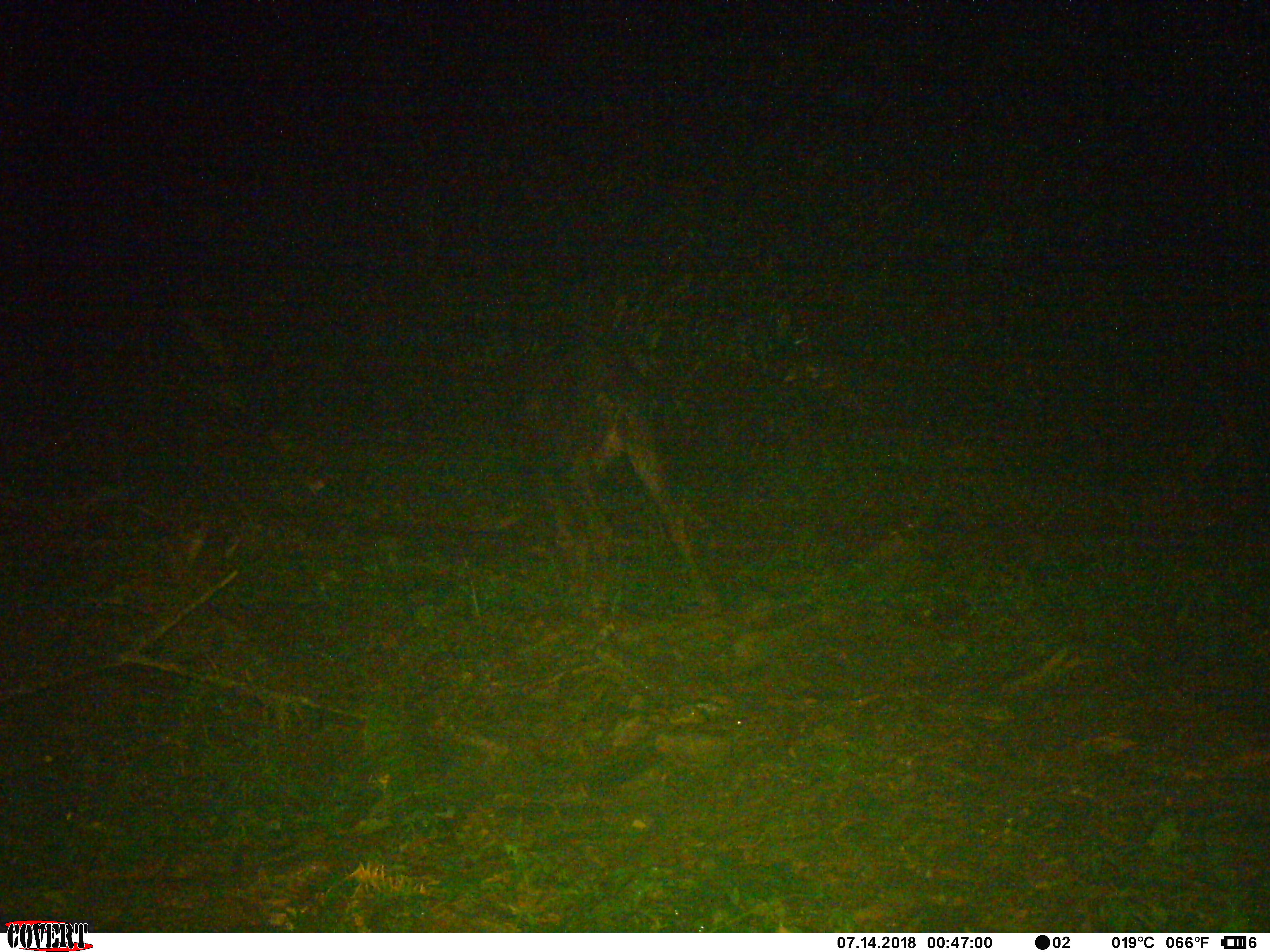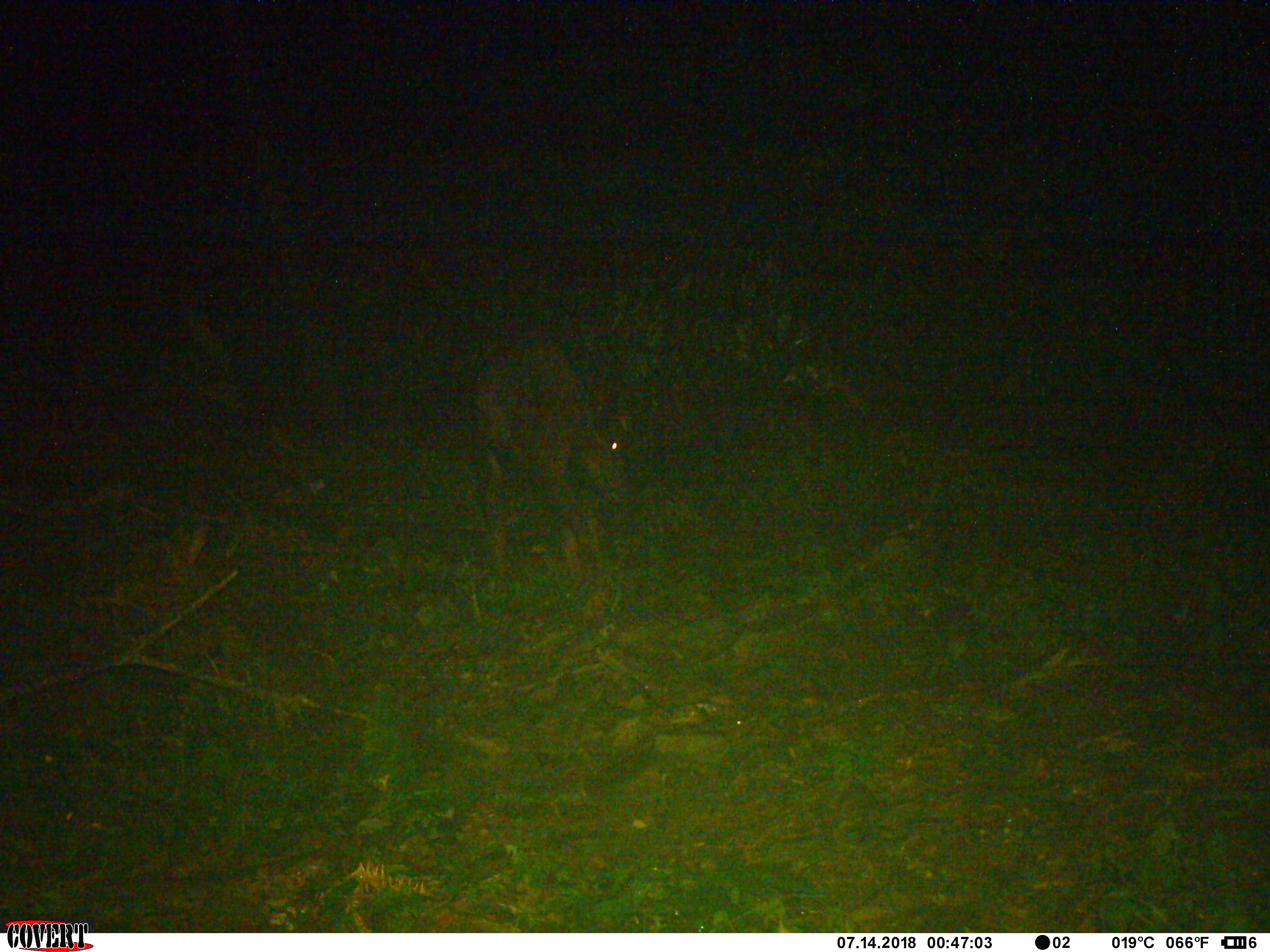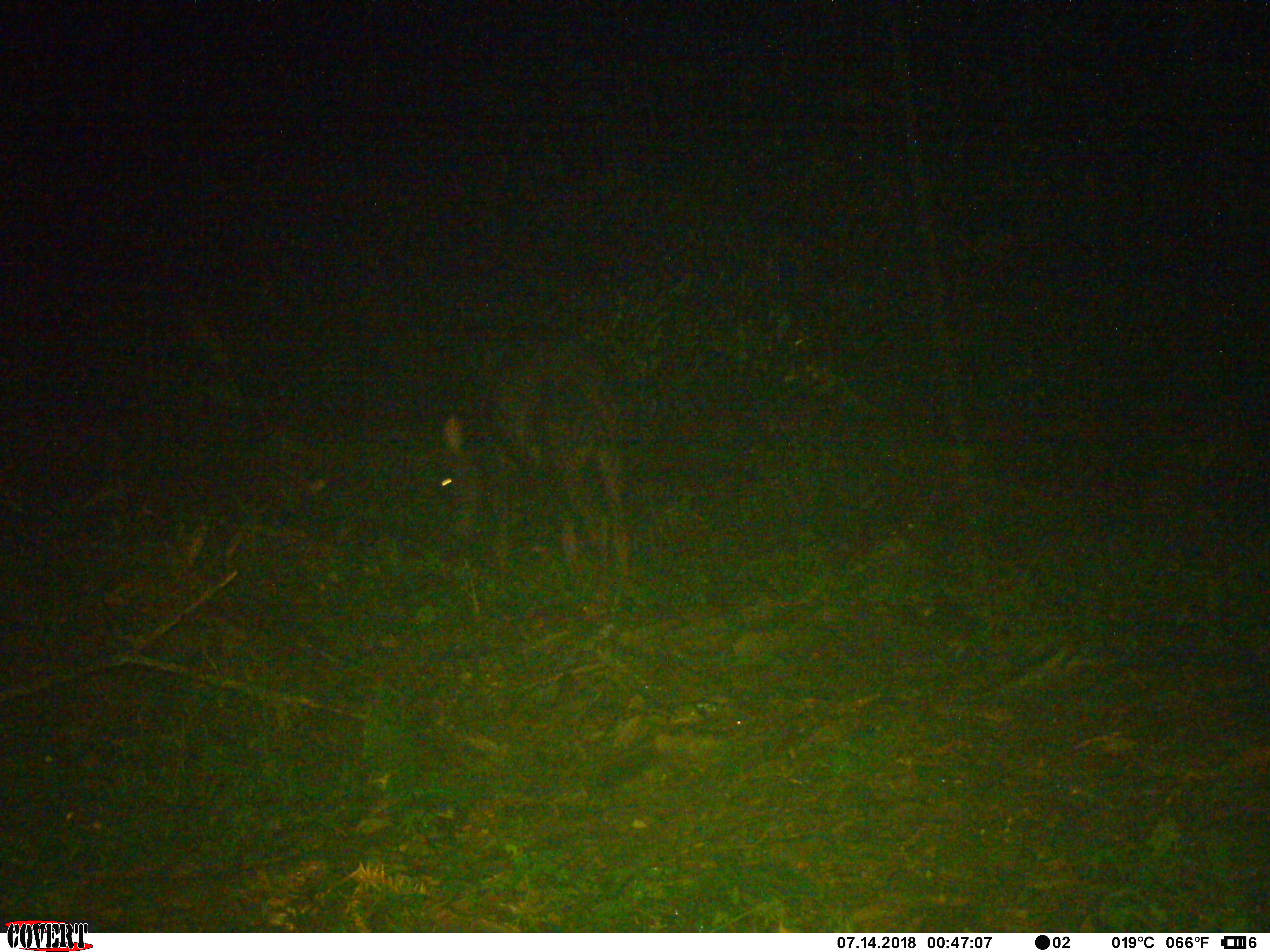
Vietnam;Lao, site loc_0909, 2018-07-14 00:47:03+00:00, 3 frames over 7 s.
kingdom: Animalia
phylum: Chordata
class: Mammalia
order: Artiodactyla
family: Bovidae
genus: Capricornis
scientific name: Capricornis sumatraensis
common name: chinese serow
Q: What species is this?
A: Chinese serow (Capricornis sumatraensis).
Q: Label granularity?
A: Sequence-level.